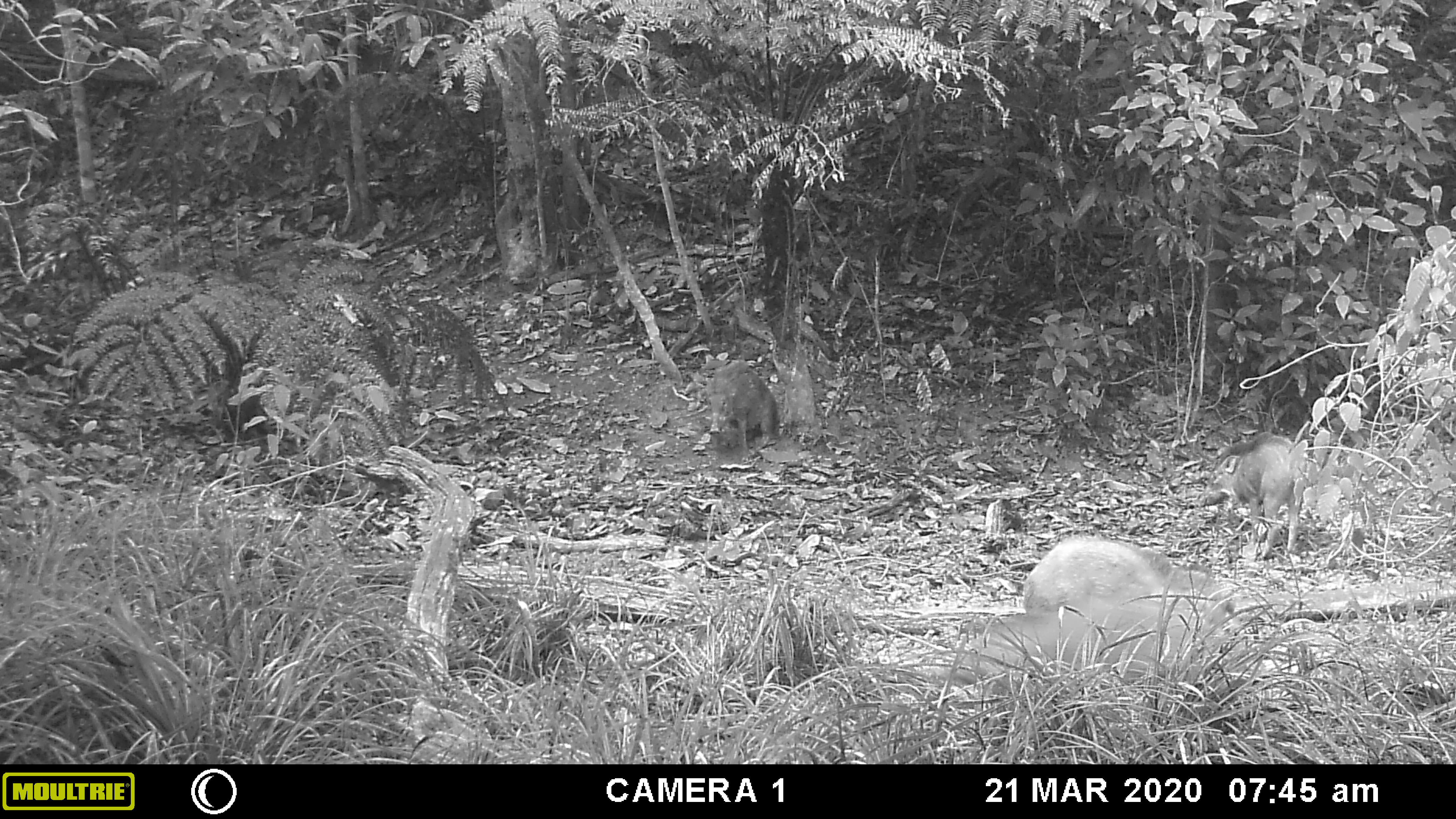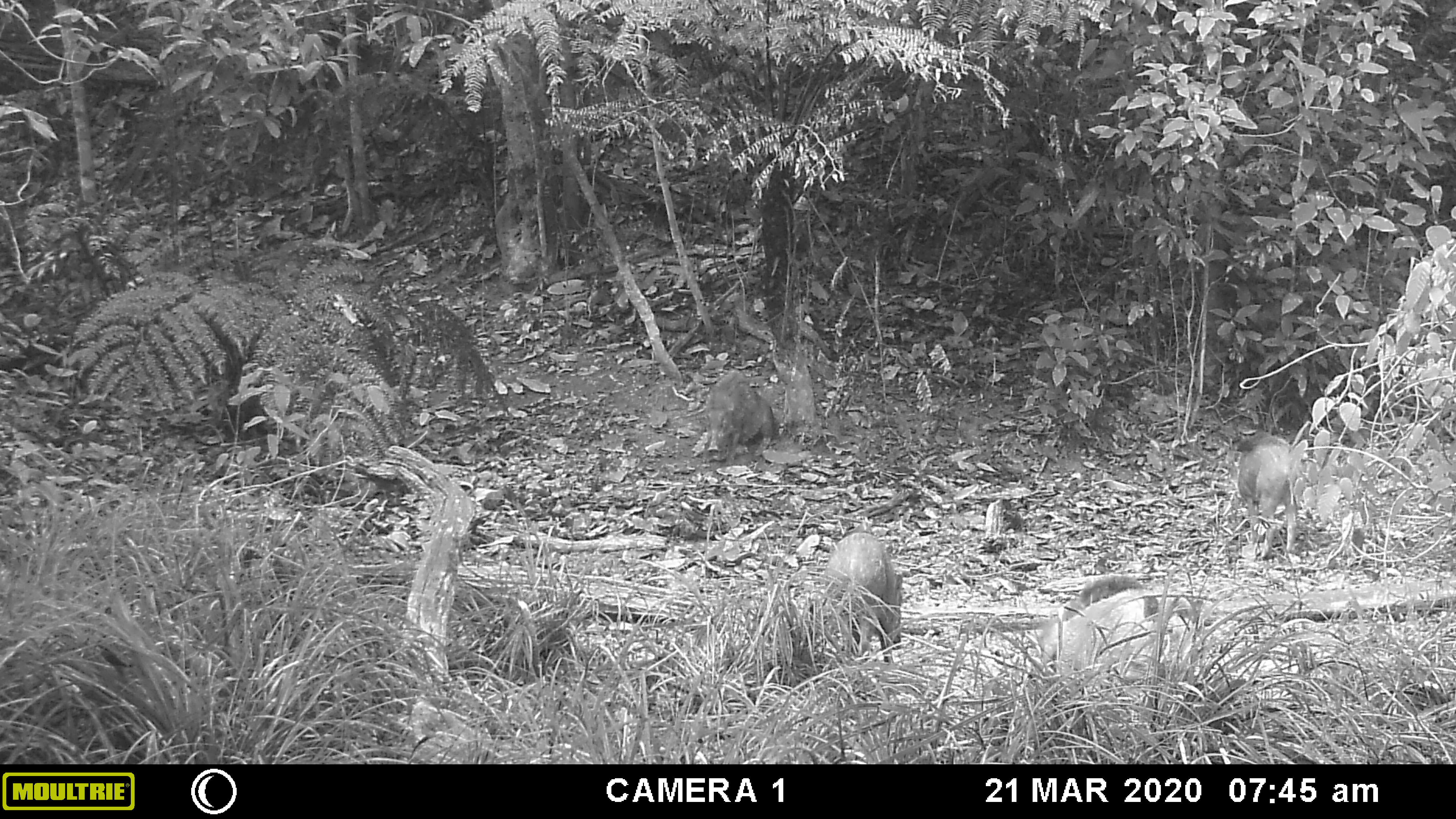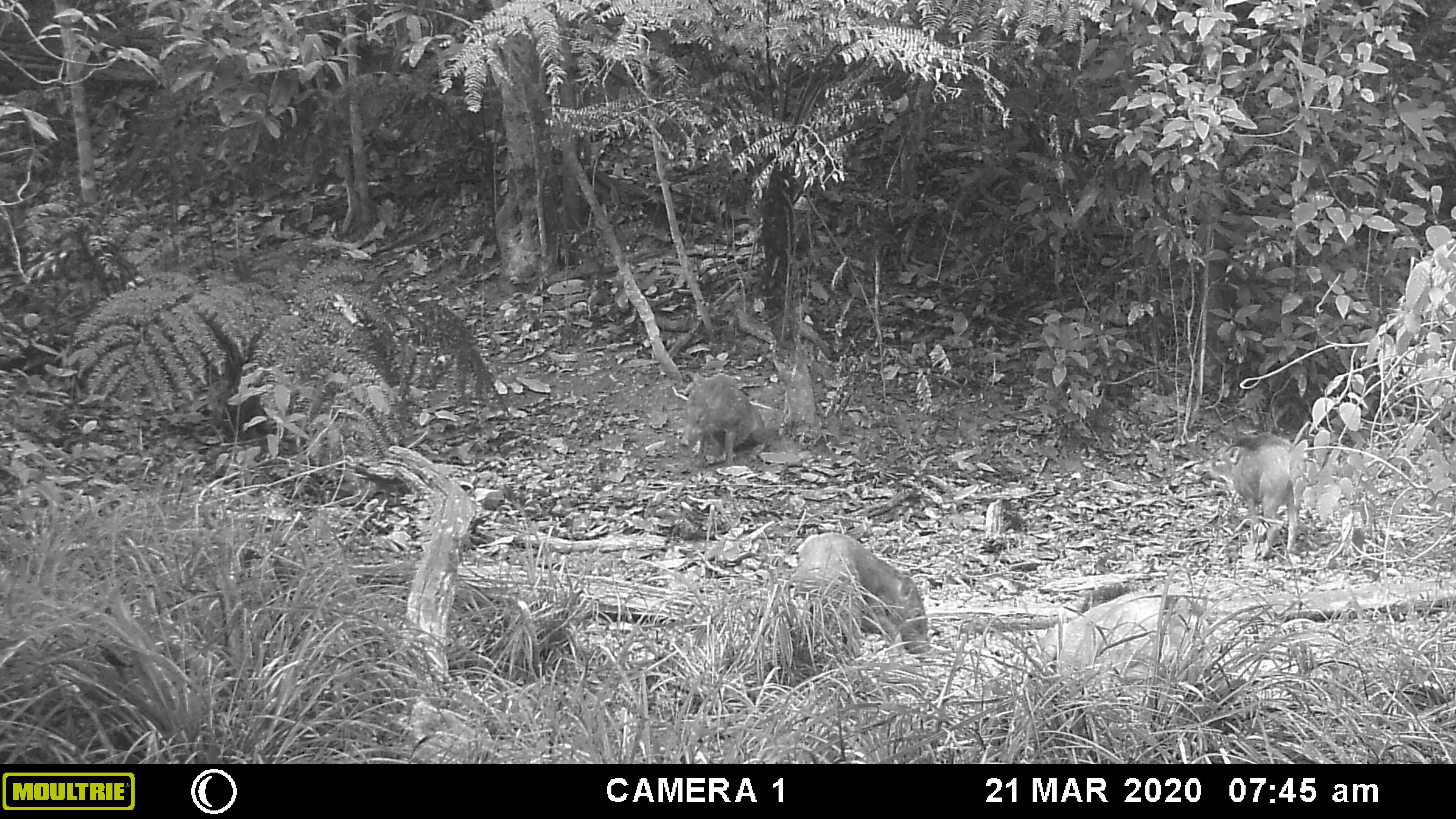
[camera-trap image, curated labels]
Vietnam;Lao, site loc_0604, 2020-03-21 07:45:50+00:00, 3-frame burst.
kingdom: Animalia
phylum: Chordata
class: Mammalia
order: Artiodactyla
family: Suidae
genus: Sus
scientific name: Sus scrofa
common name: eurasian wild pig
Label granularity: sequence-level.